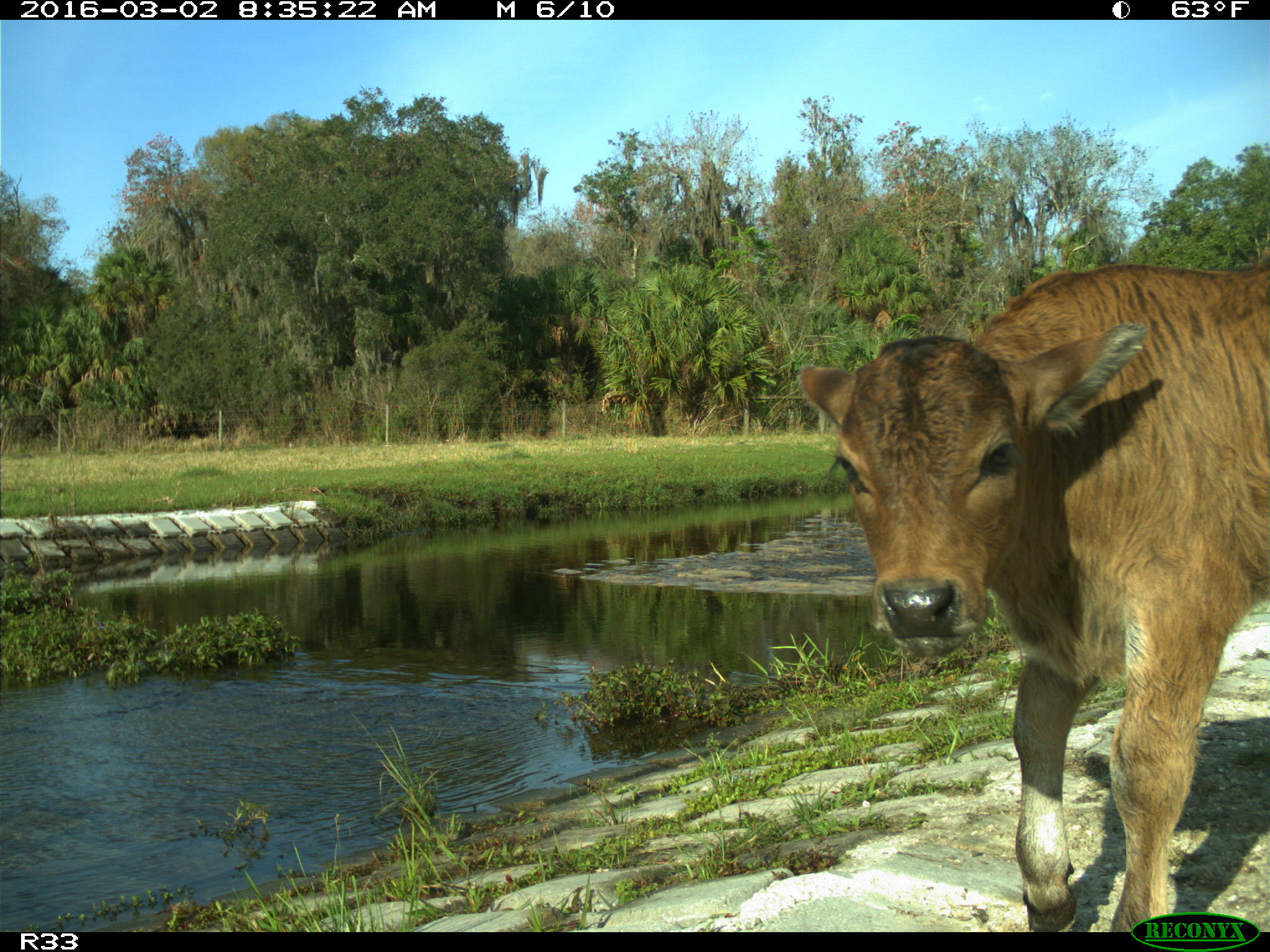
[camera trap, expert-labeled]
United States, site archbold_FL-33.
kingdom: Animalia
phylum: Chordata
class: Mammalia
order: Artiodactyla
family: Bovidae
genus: Bos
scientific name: Bos taurus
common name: domestic cow